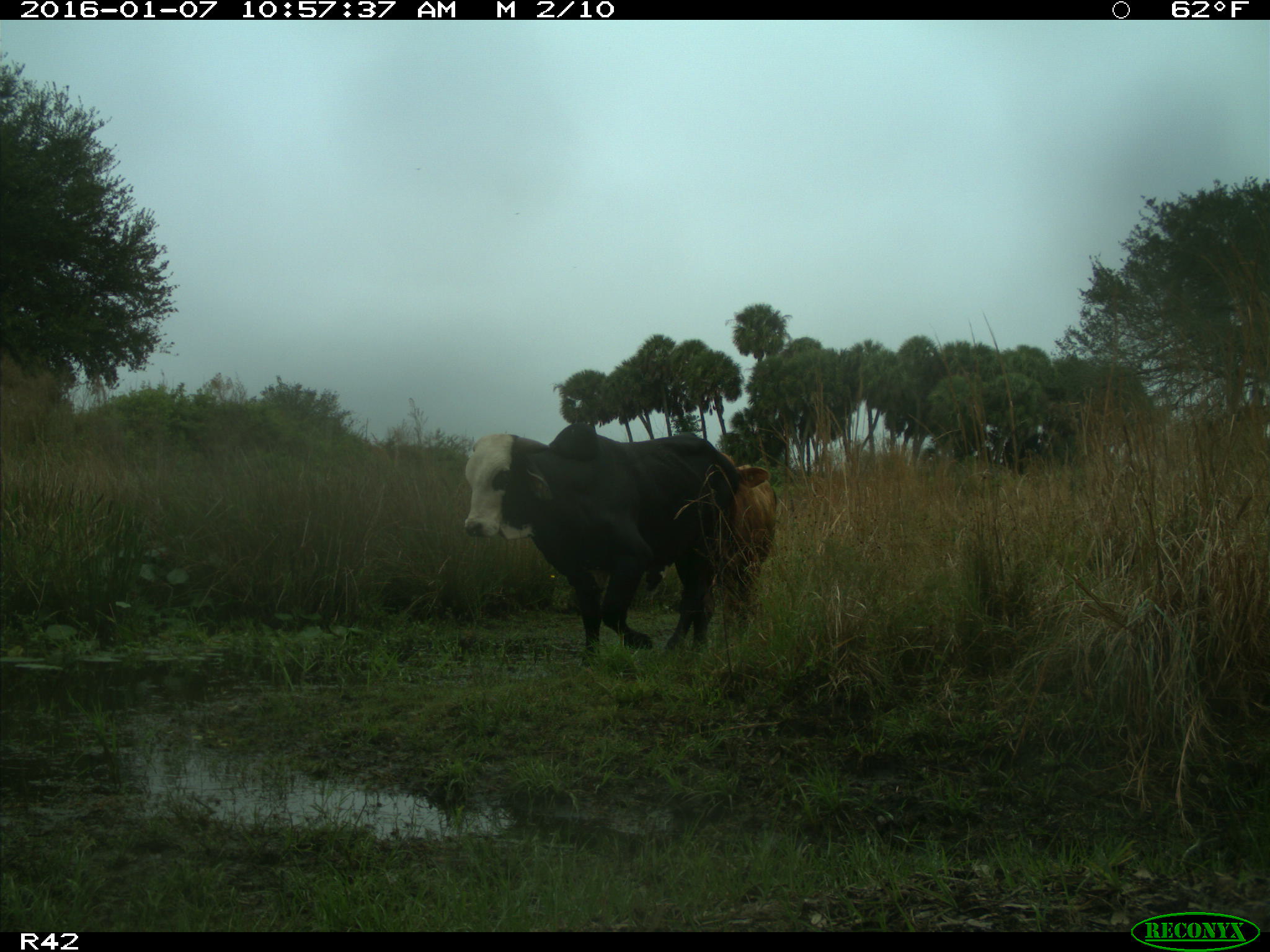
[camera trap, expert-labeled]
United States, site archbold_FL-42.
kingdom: Animalia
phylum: Chordata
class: Mammalia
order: Artiodactyla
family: Bovidae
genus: Bos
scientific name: Bos taurus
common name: domestic cow